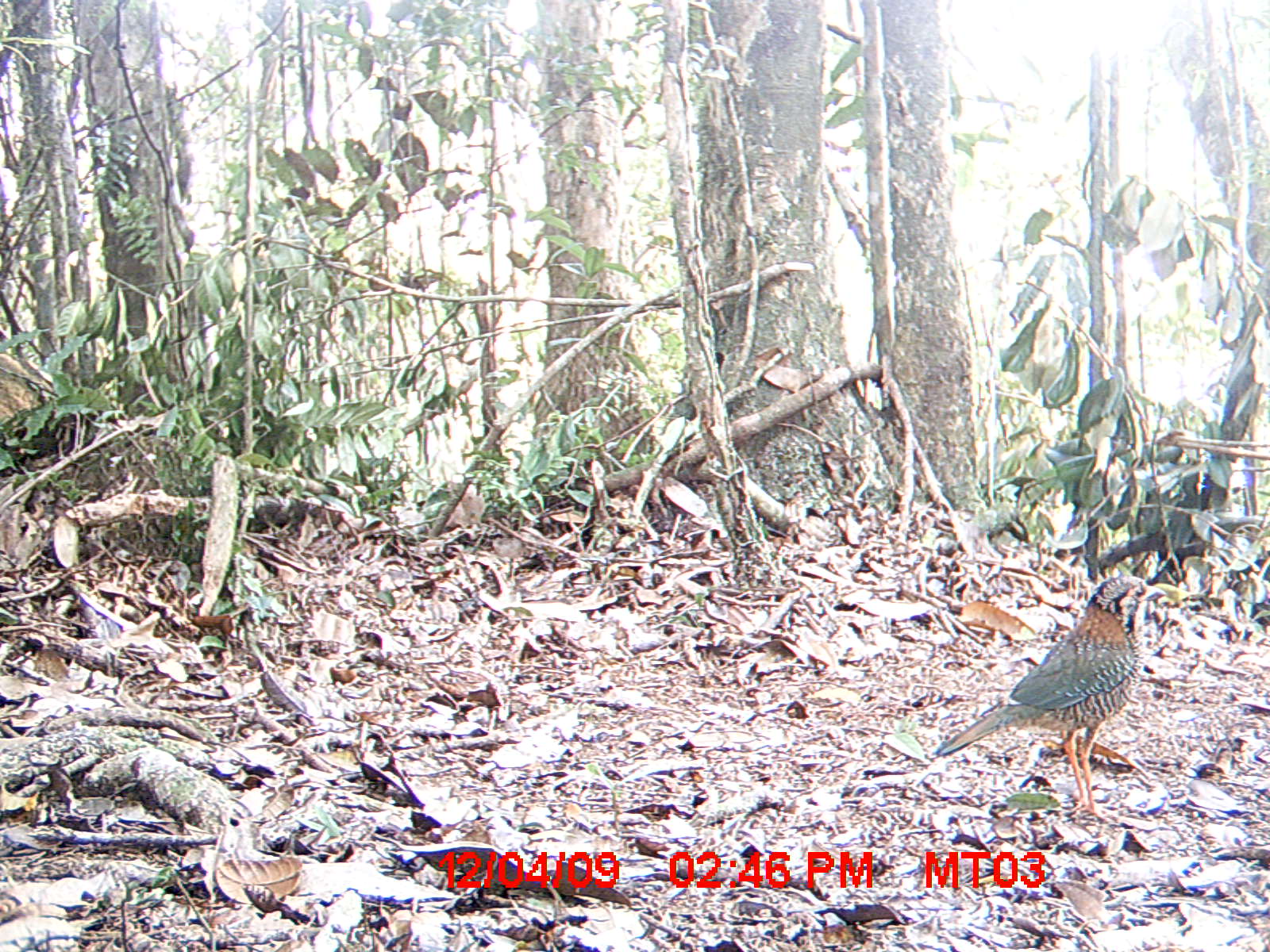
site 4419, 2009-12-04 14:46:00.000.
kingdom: Animalia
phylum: Chordata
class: Aves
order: Coraciiformes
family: Brachypteraciidae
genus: Brachypteracias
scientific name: Brachypteracias squamiger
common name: scaly ground roller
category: geobiastes squamiger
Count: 1.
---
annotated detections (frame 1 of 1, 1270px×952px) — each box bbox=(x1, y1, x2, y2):
geobiastes squamiger: bbox=(933, 574, 1168, 827)